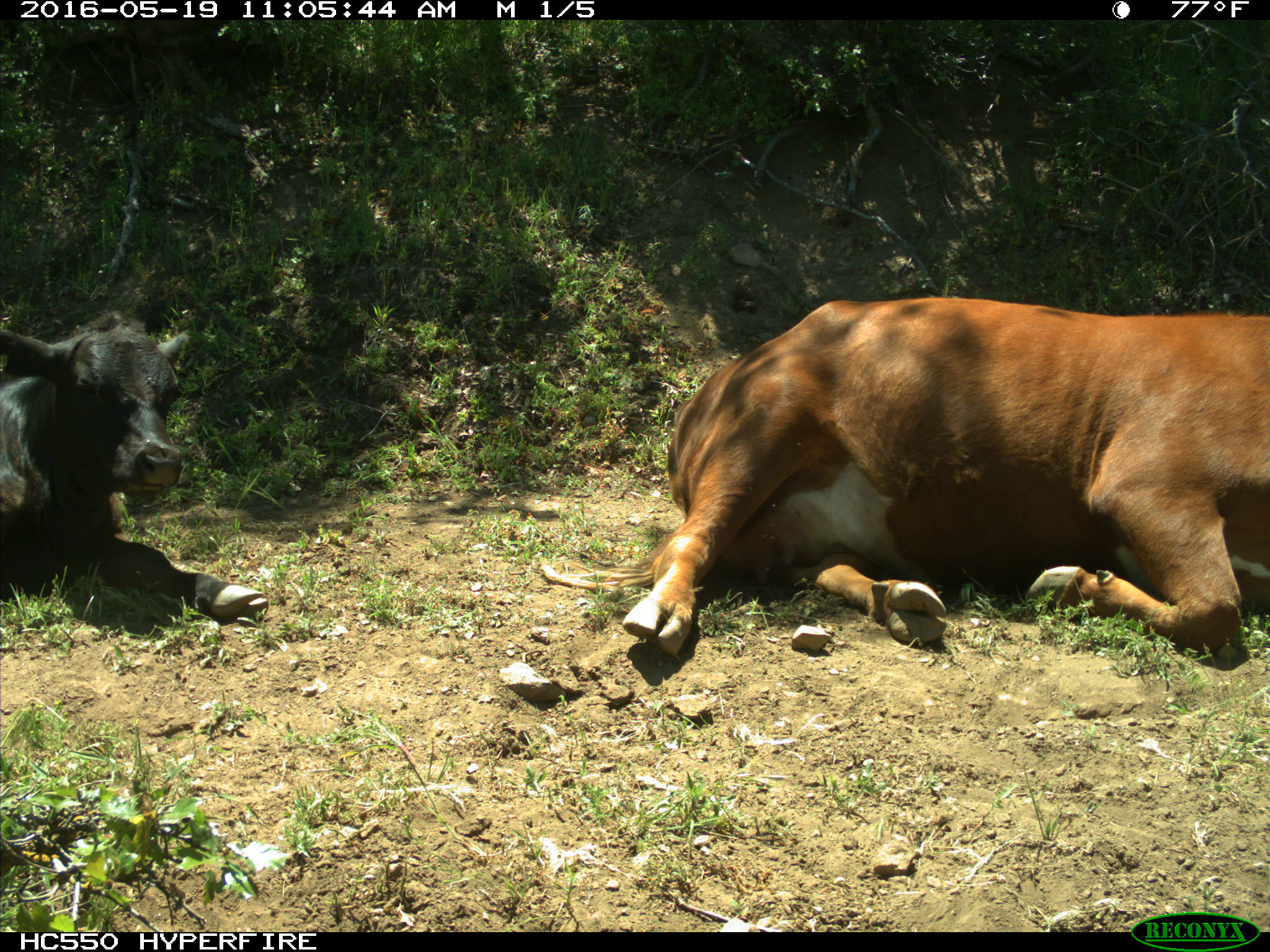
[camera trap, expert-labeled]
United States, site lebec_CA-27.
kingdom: Animalia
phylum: Chordata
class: Mammalia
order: Artiodactyla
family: Bovidae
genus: Bos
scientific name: Bos taurus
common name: domestic cow